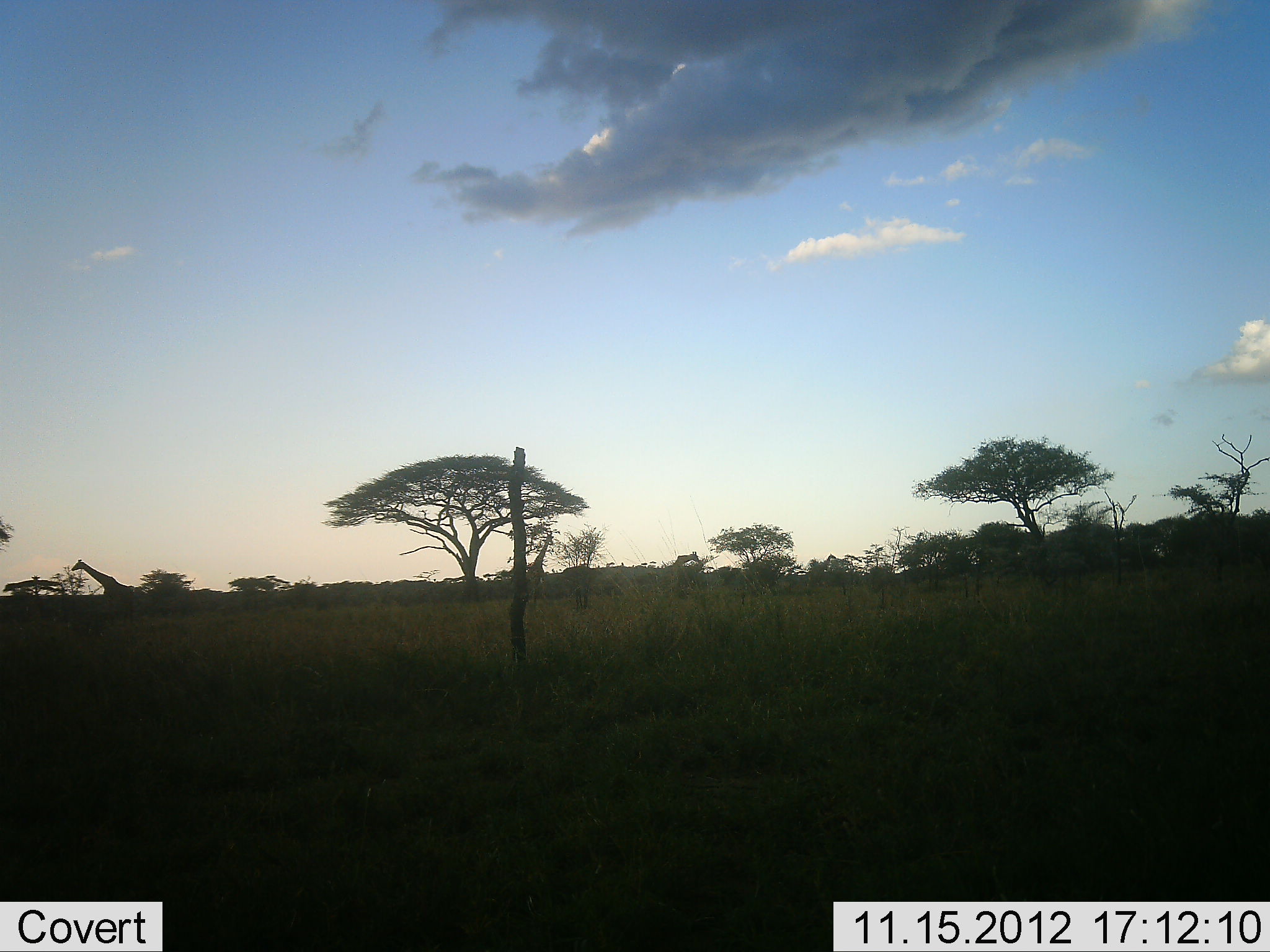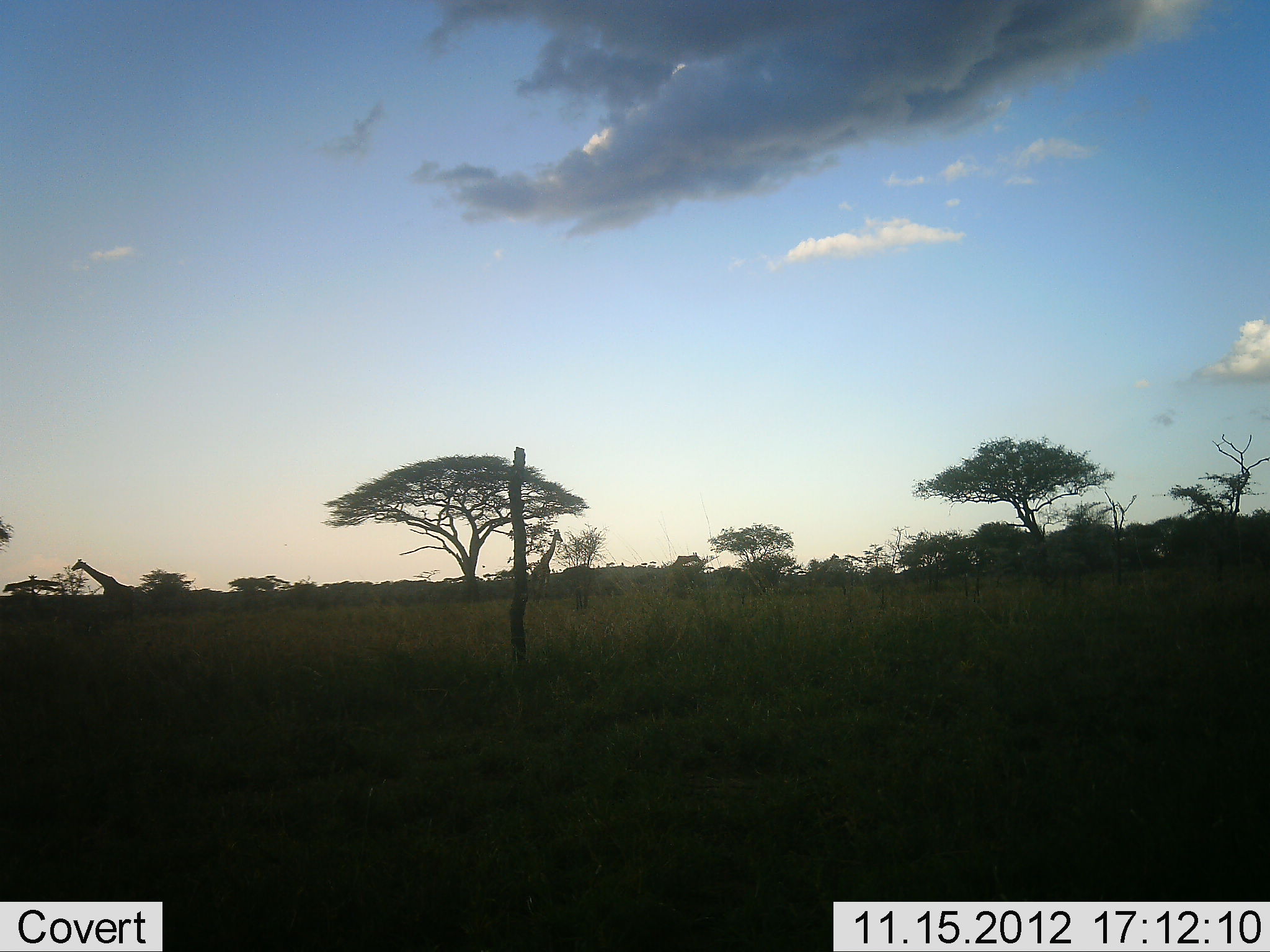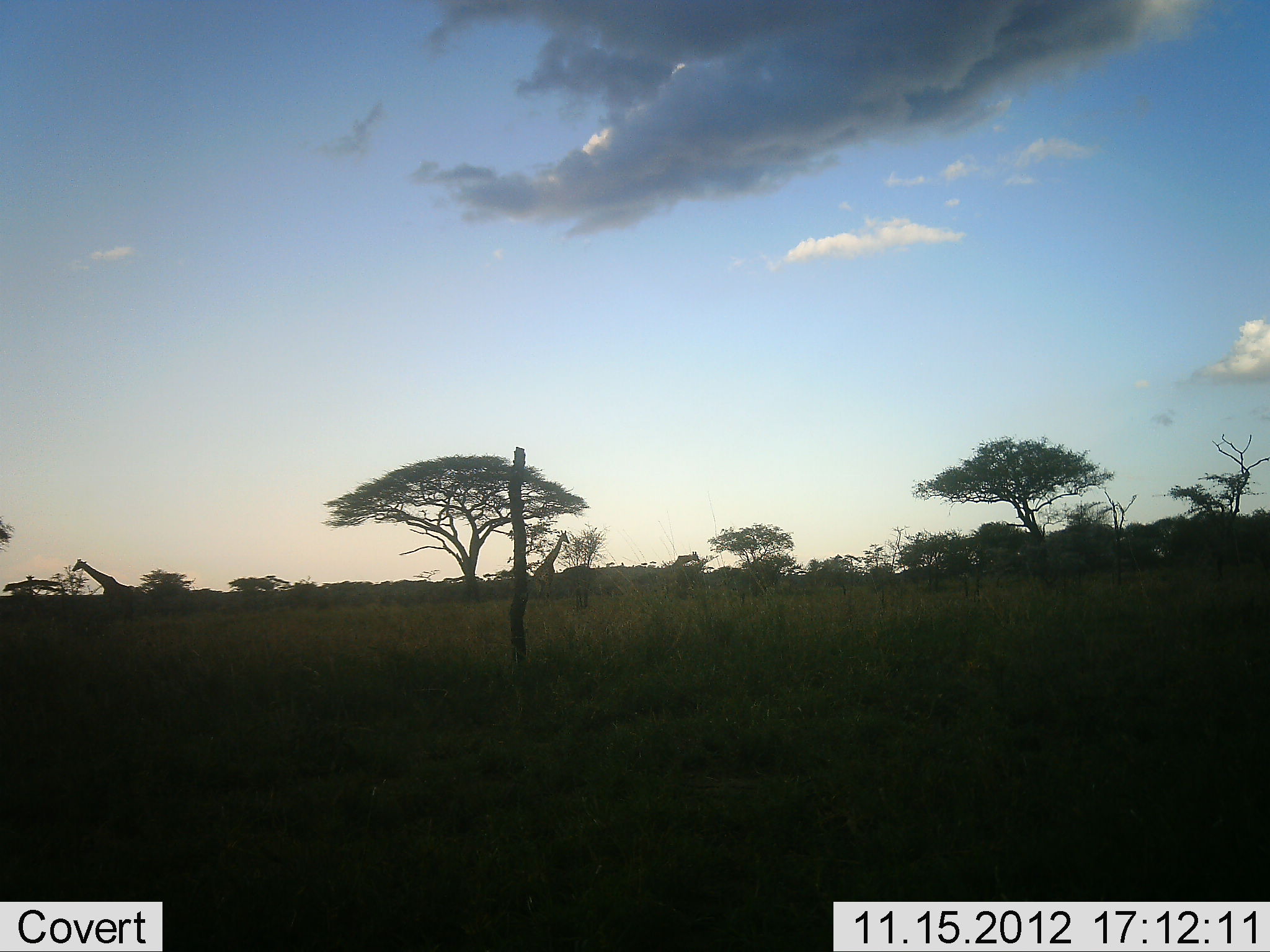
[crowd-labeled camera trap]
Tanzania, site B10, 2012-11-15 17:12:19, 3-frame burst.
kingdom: Animalia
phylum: Chordata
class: Mammalia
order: Artiodactyla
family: Giraffidae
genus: Giraffa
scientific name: Giraffa camelopardalis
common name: giraffe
Giraffe (Giraffa camelopardalis), count 3. Behavior (volunteer vote fractions): standing 75%, resting 0%, moving 69%, interacting 0%. Young present (vote fraction): 0%. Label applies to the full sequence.